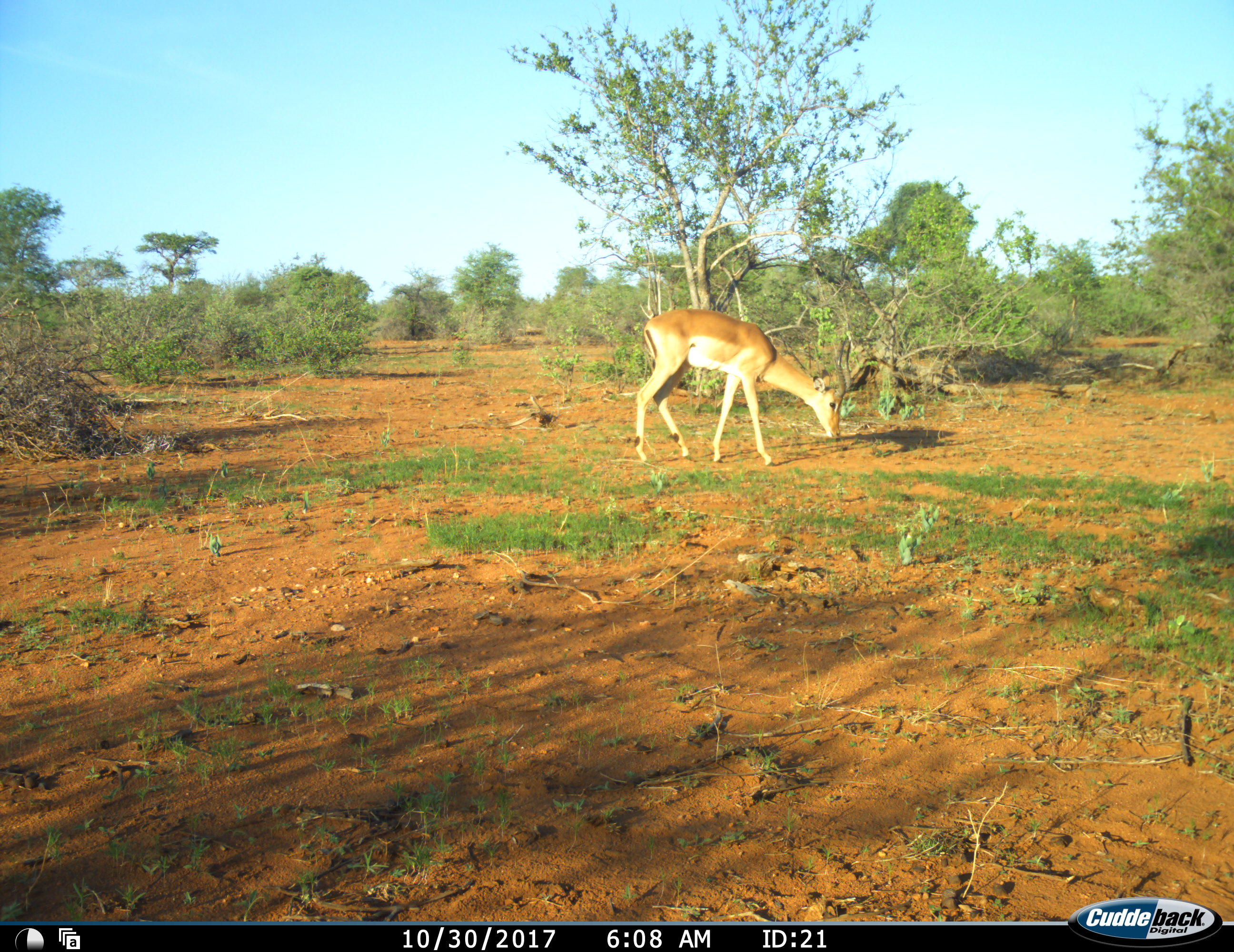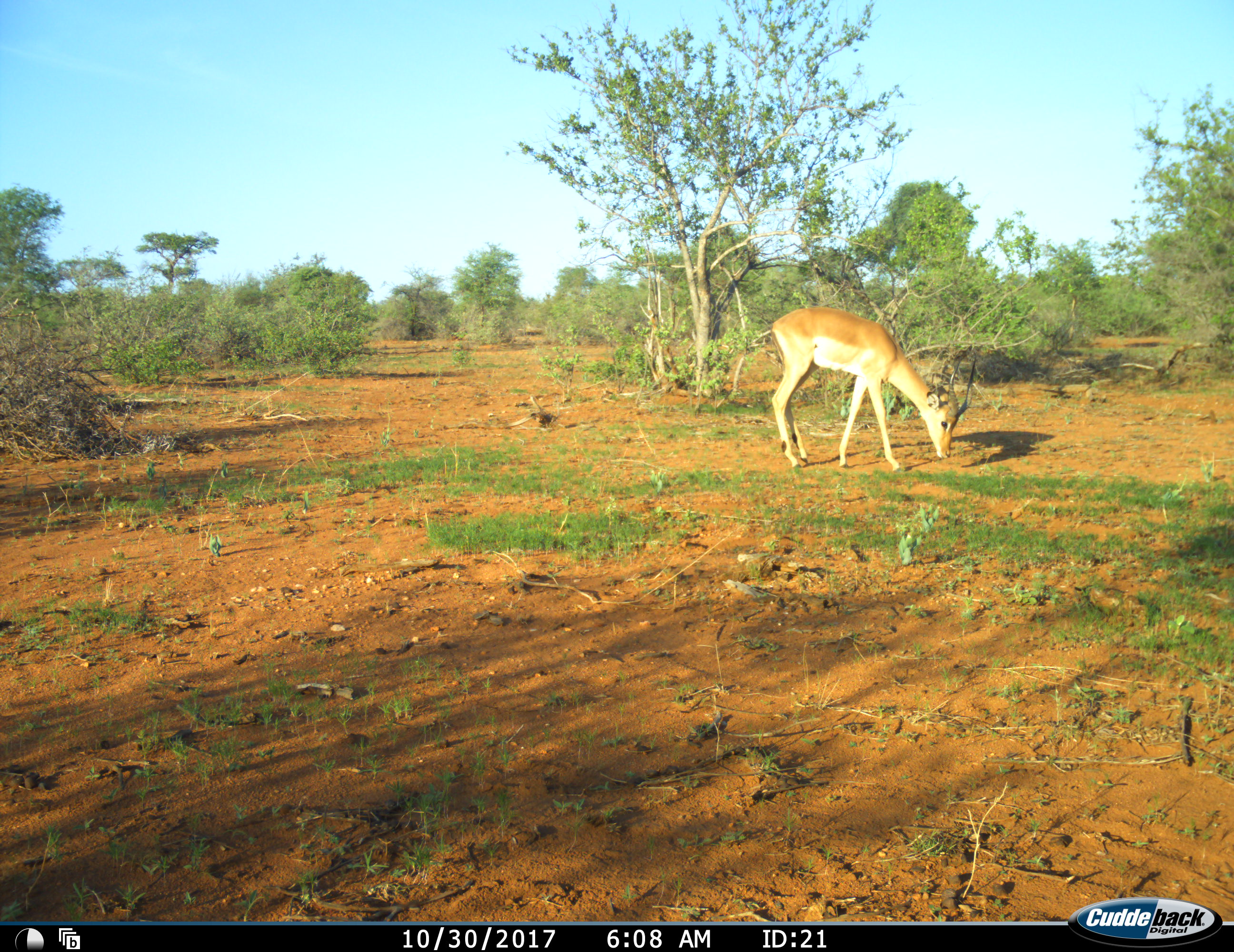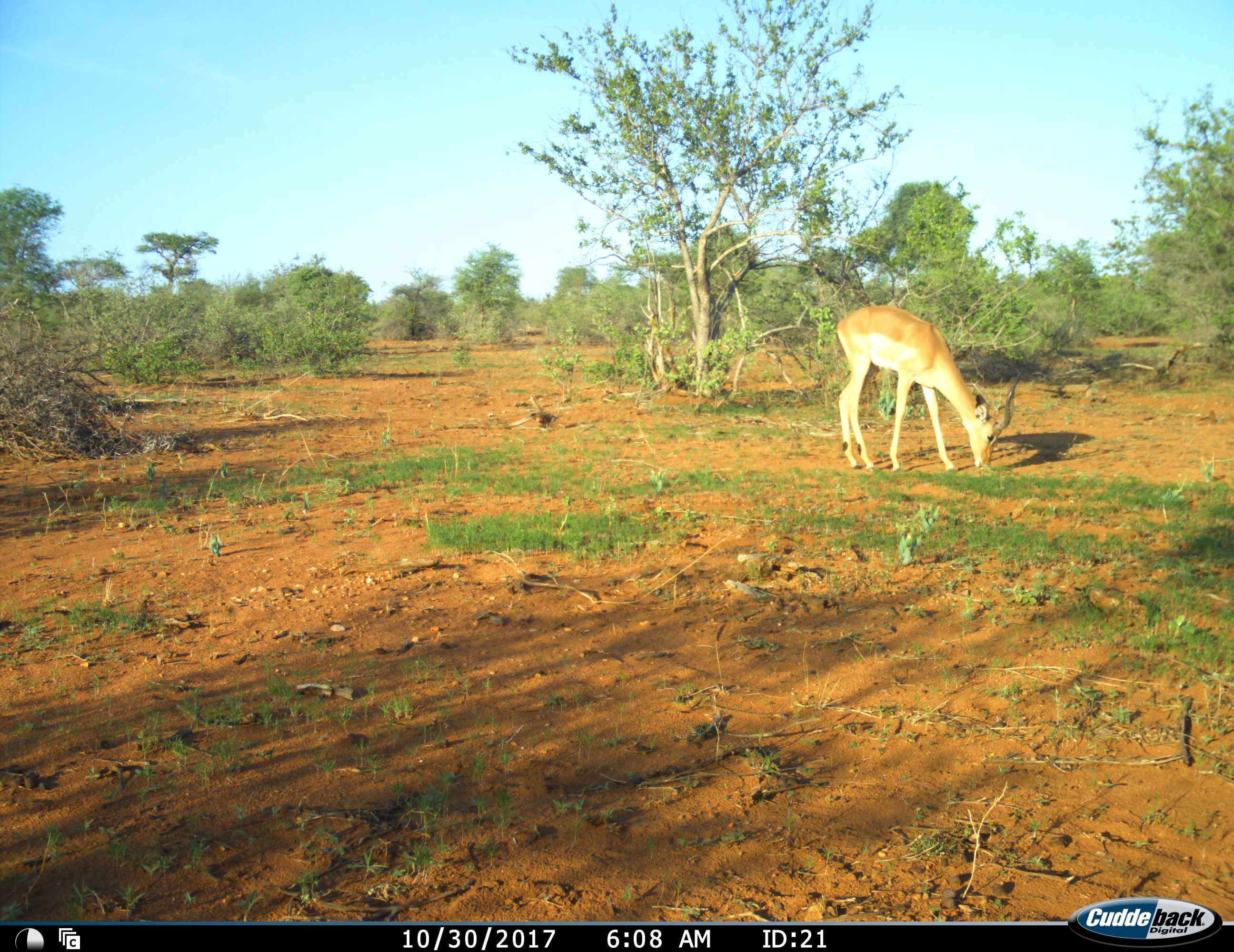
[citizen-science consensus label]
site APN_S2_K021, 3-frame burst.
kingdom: Animalia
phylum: Chordata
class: Mammalia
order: Artiodactyla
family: Bovidae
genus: Aepyceros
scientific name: Aepyceros melampus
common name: impala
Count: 1.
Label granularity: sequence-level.